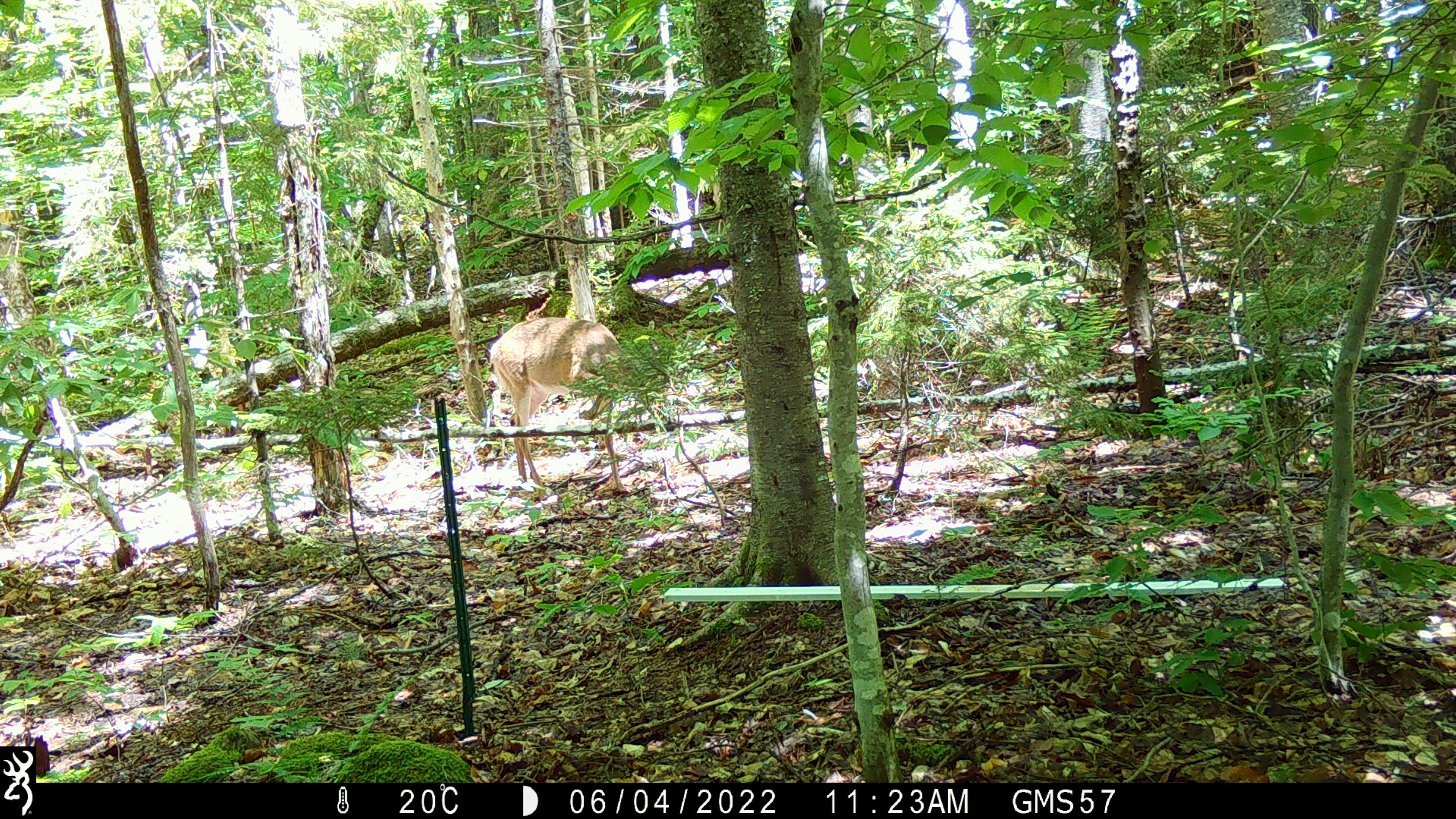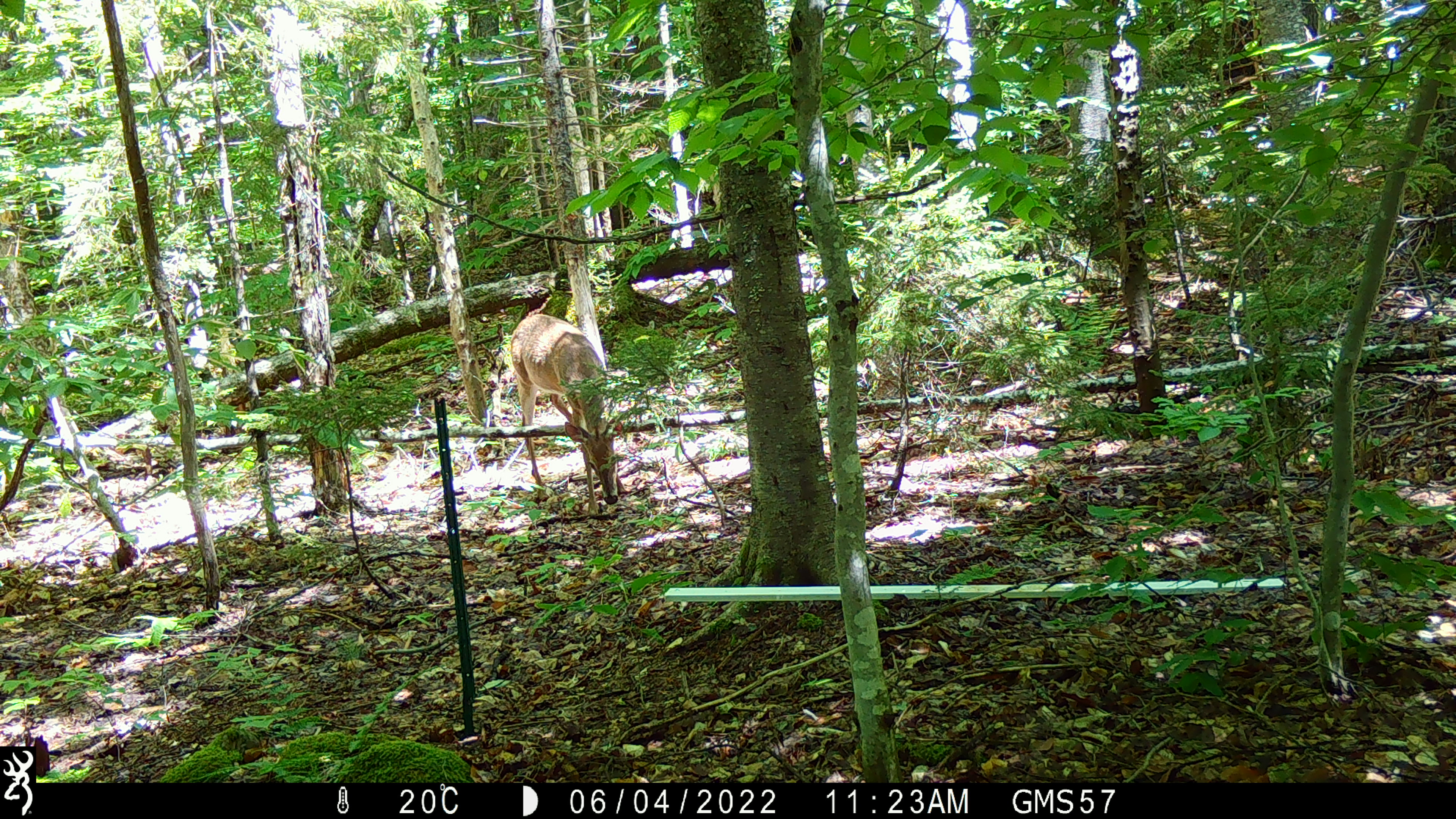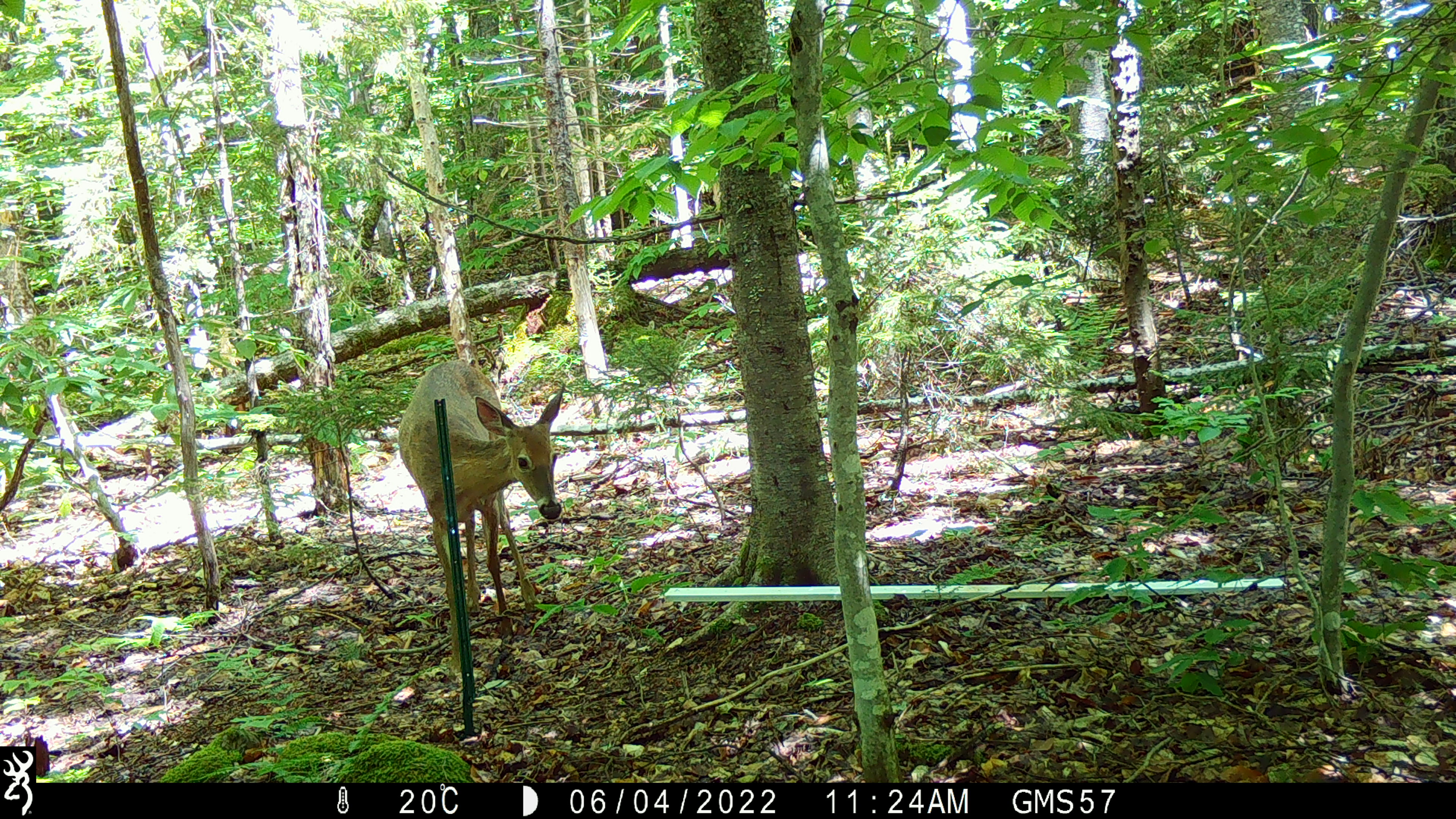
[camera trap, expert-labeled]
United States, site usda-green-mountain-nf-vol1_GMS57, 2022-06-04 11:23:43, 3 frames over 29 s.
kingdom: Animalia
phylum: Chordata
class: Mammalia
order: Artiodactyla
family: Cervidae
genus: Odocoileus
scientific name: Odocoileus virginianus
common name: white-tailed deer